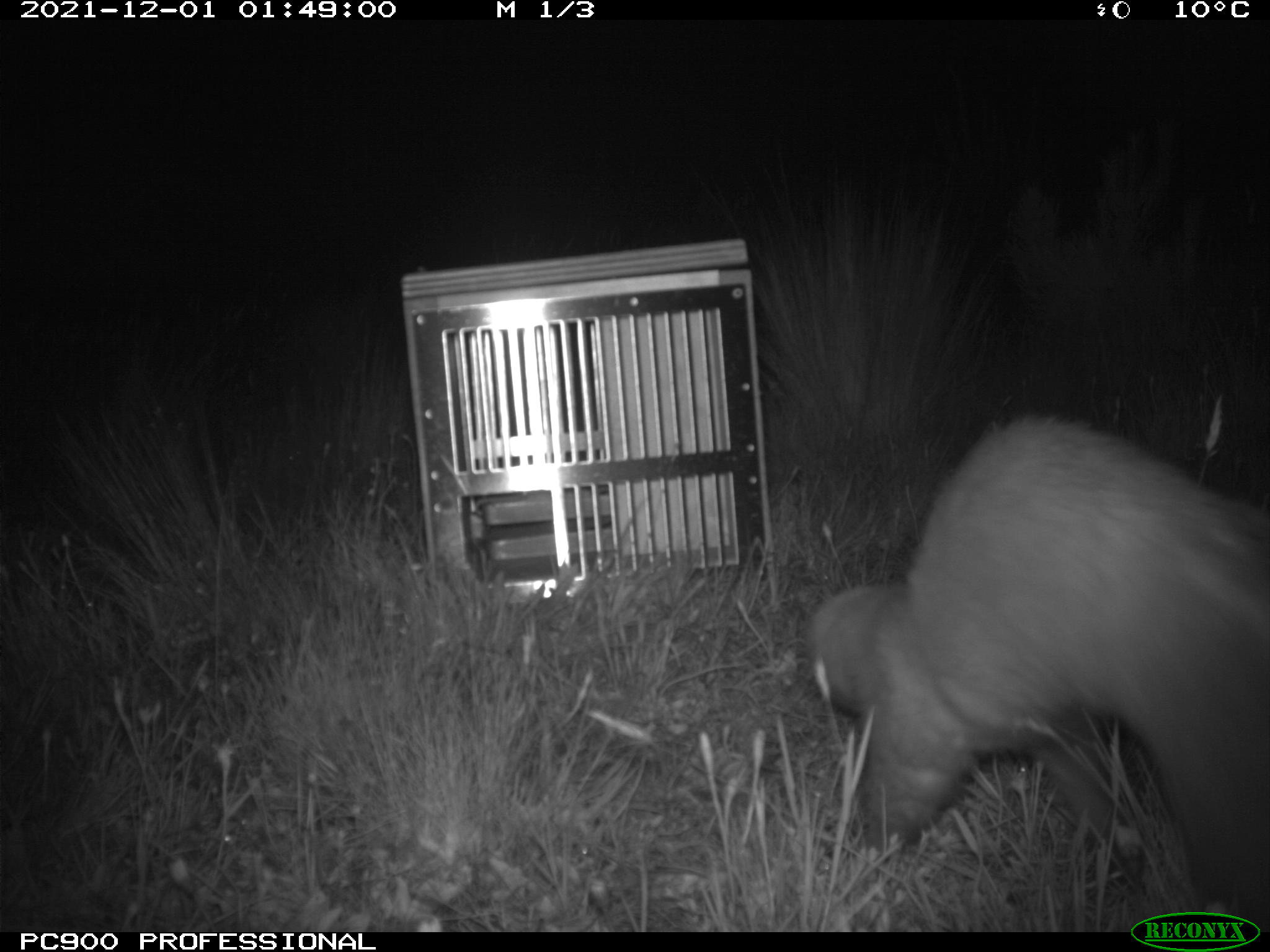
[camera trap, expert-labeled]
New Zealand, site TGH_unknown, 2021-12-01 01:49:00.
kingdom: Animalia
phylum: Chordata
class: Mammalia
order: Carnivora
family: Mustelidae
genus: Mustela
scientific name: Mustela furo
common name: ferret